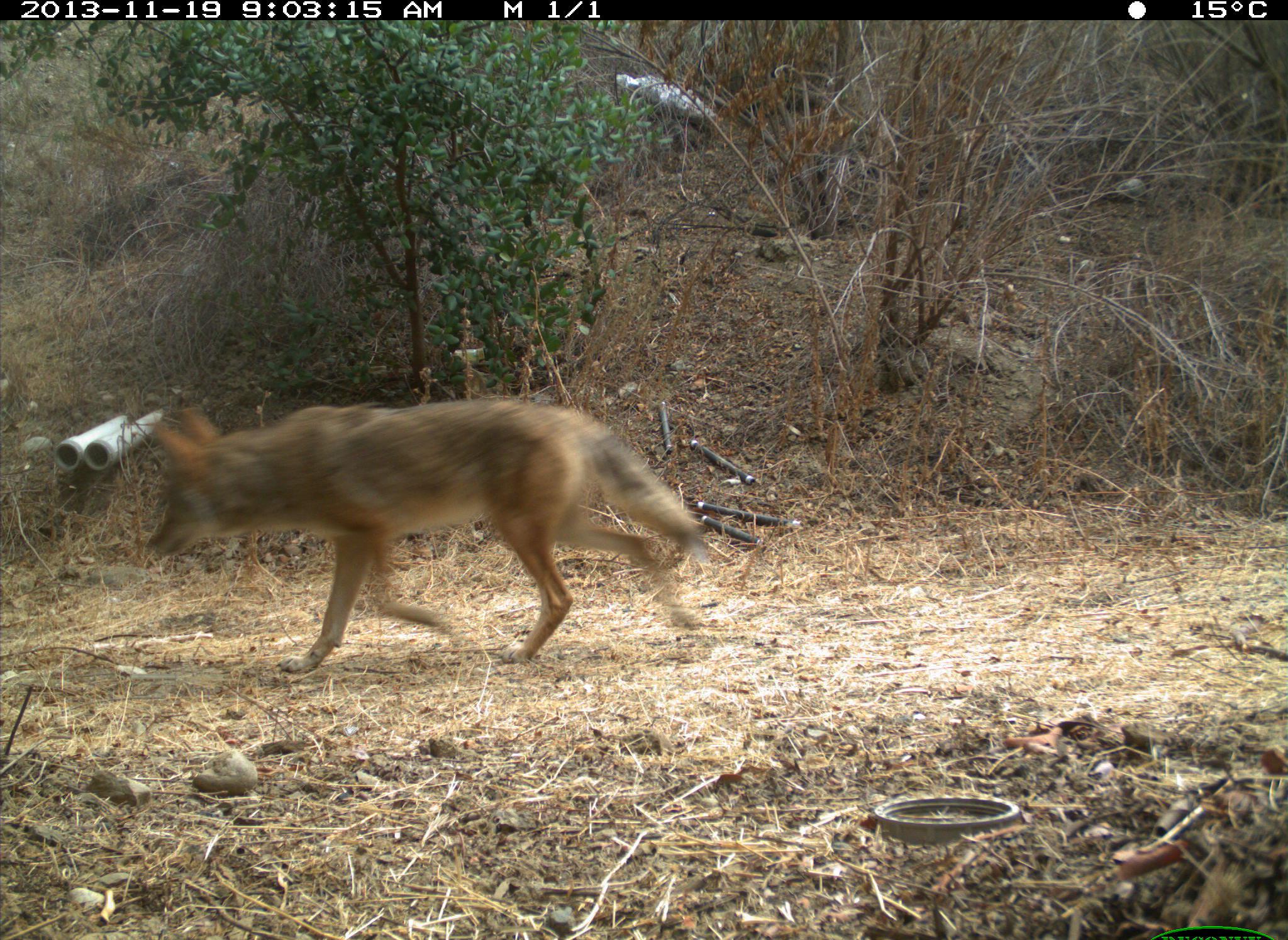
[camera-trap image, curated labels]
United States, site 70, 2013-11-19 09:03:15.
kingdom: Animalia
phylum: Chordata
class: Mammalia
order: Carnivora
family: Canidae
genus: Canis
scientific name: Canis latrans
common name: coyote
Coyote (Canis latrans).